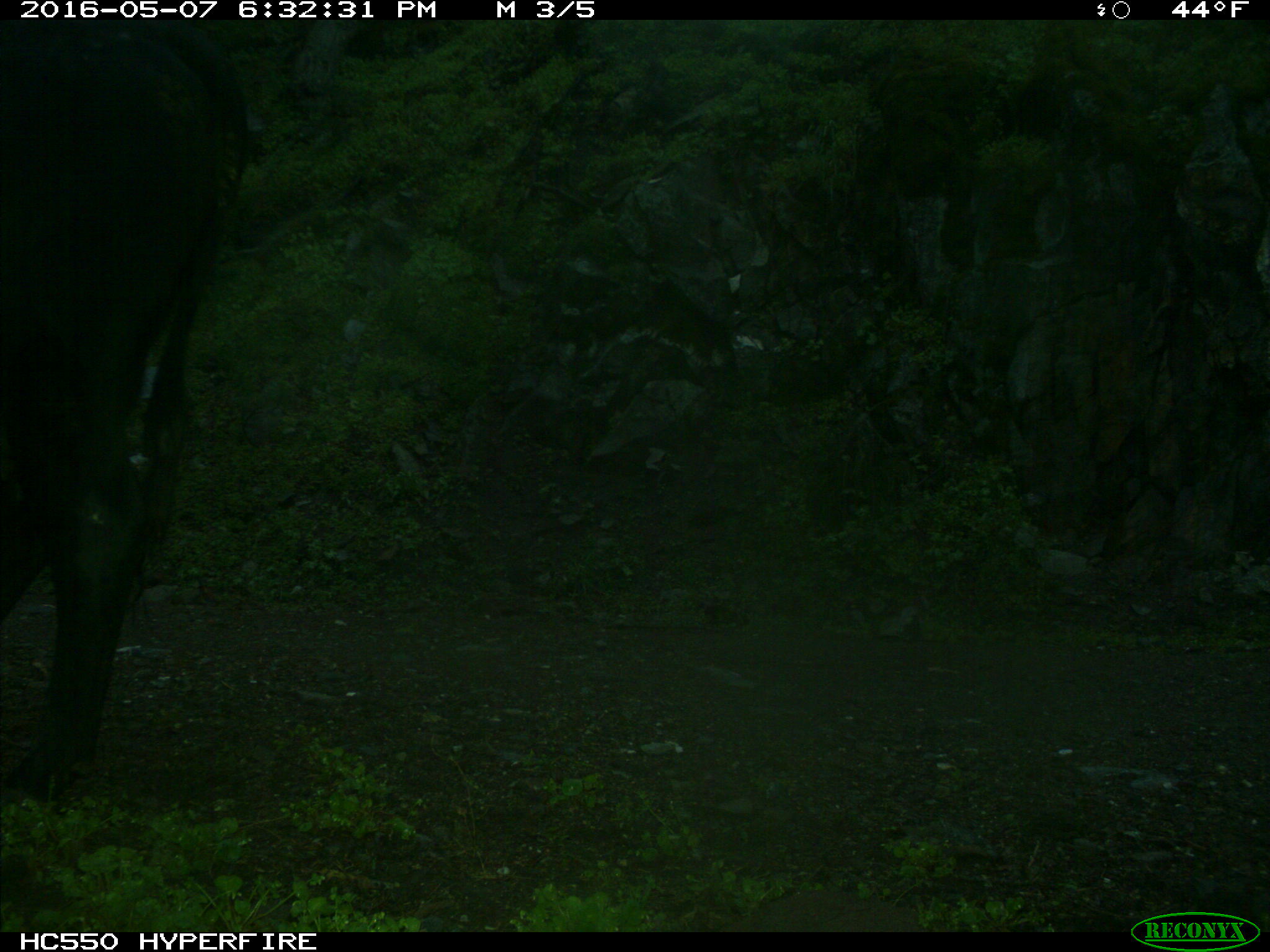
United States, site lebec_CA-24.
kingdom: Animalia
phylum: Chordata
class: Mammalia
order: Artiodactyla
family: Bovidae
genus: Bos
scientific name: Bos taurus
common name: domestic cow